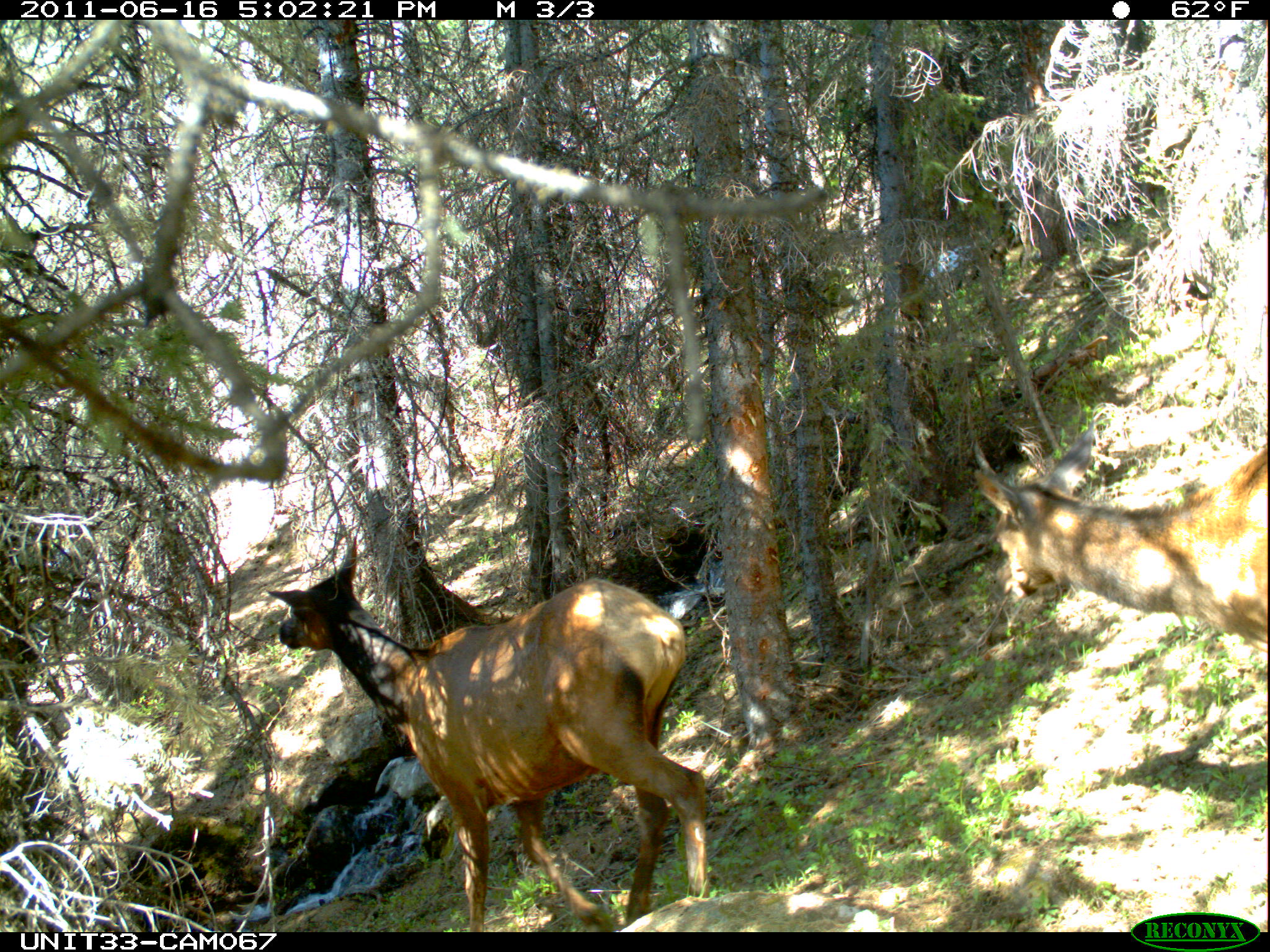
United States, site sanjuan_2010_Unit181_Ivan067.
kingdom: Animalia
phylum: Chordata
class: Mammalia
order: Artiodactyla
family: Cervidae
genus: Cervus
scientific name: Cervus elaphus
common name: red deer